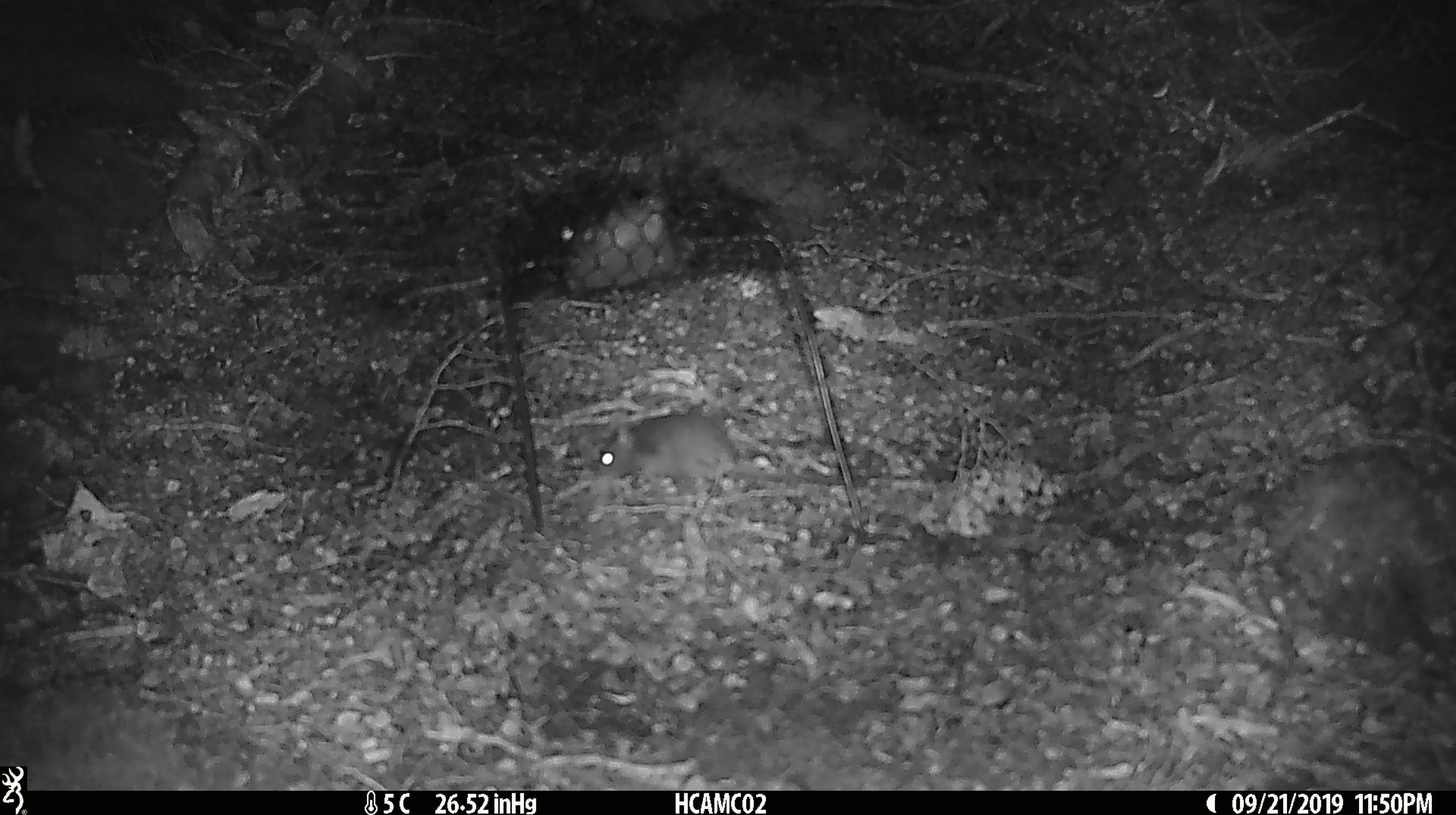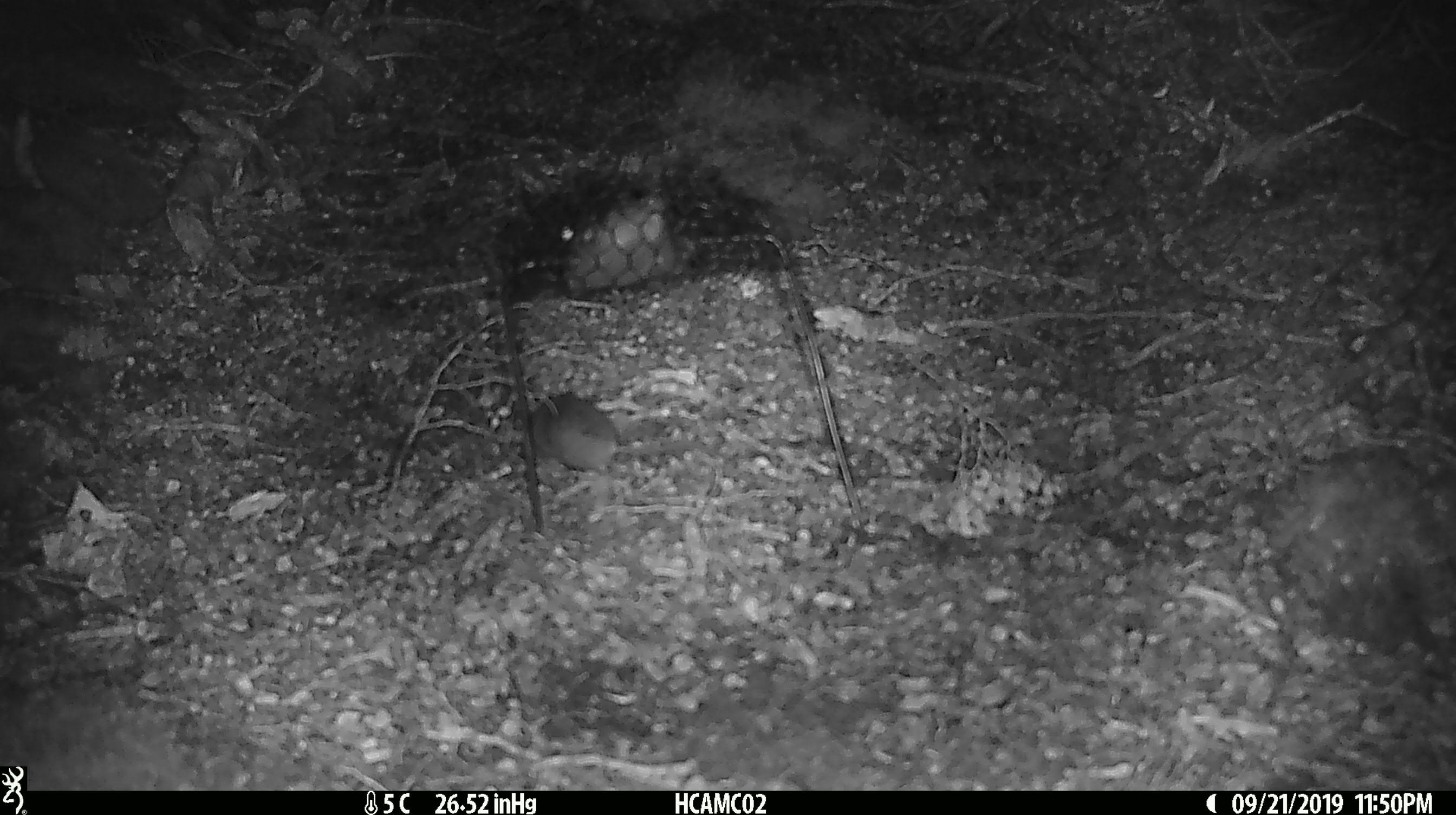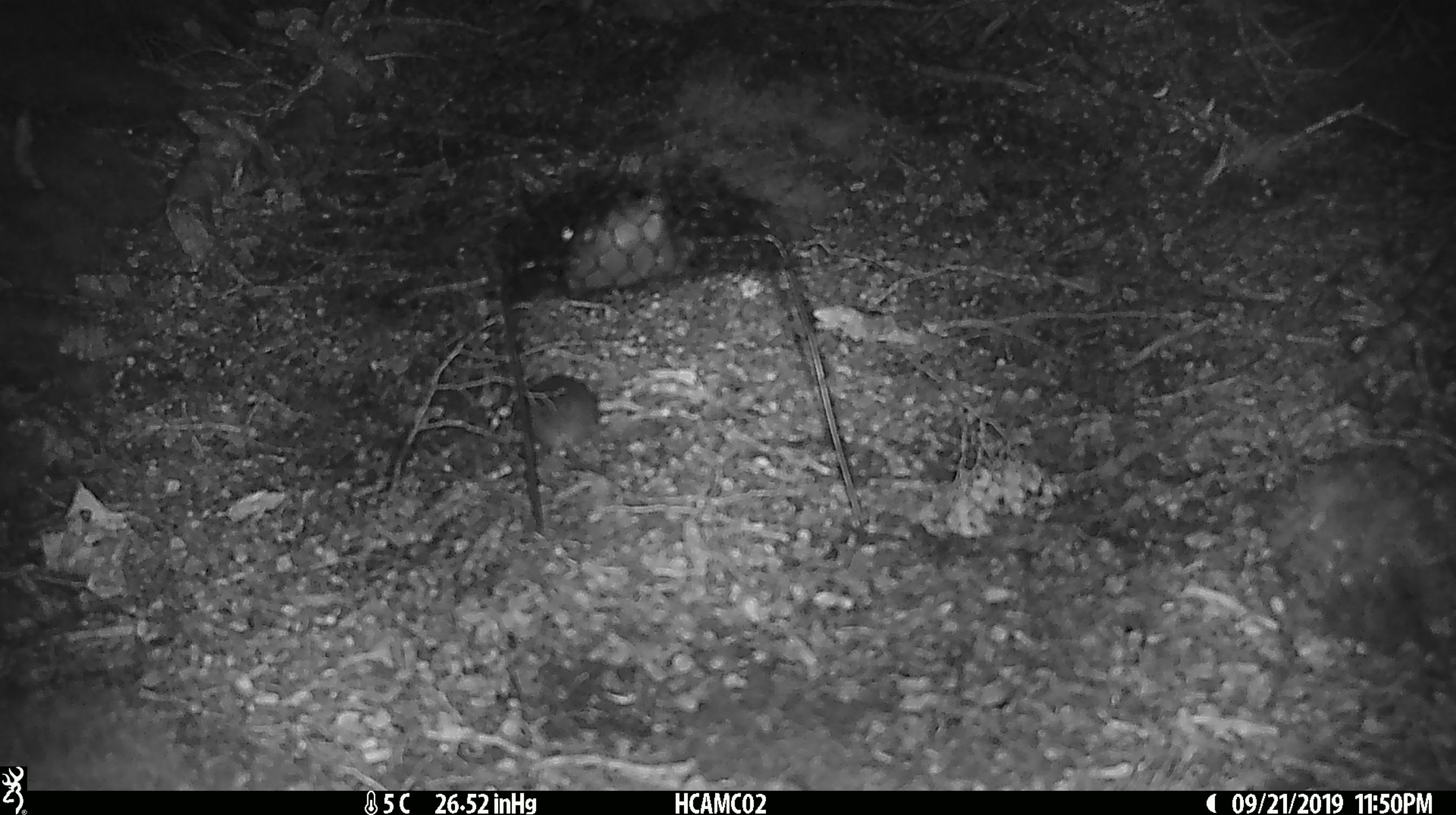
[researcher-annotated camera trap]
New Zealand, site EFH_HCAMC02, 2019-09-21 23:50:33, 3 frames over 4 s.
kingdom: Animalia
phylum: Chordata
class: Mammalia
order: Rodentia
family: Muridae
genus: Mus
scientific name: Mus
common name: mouse